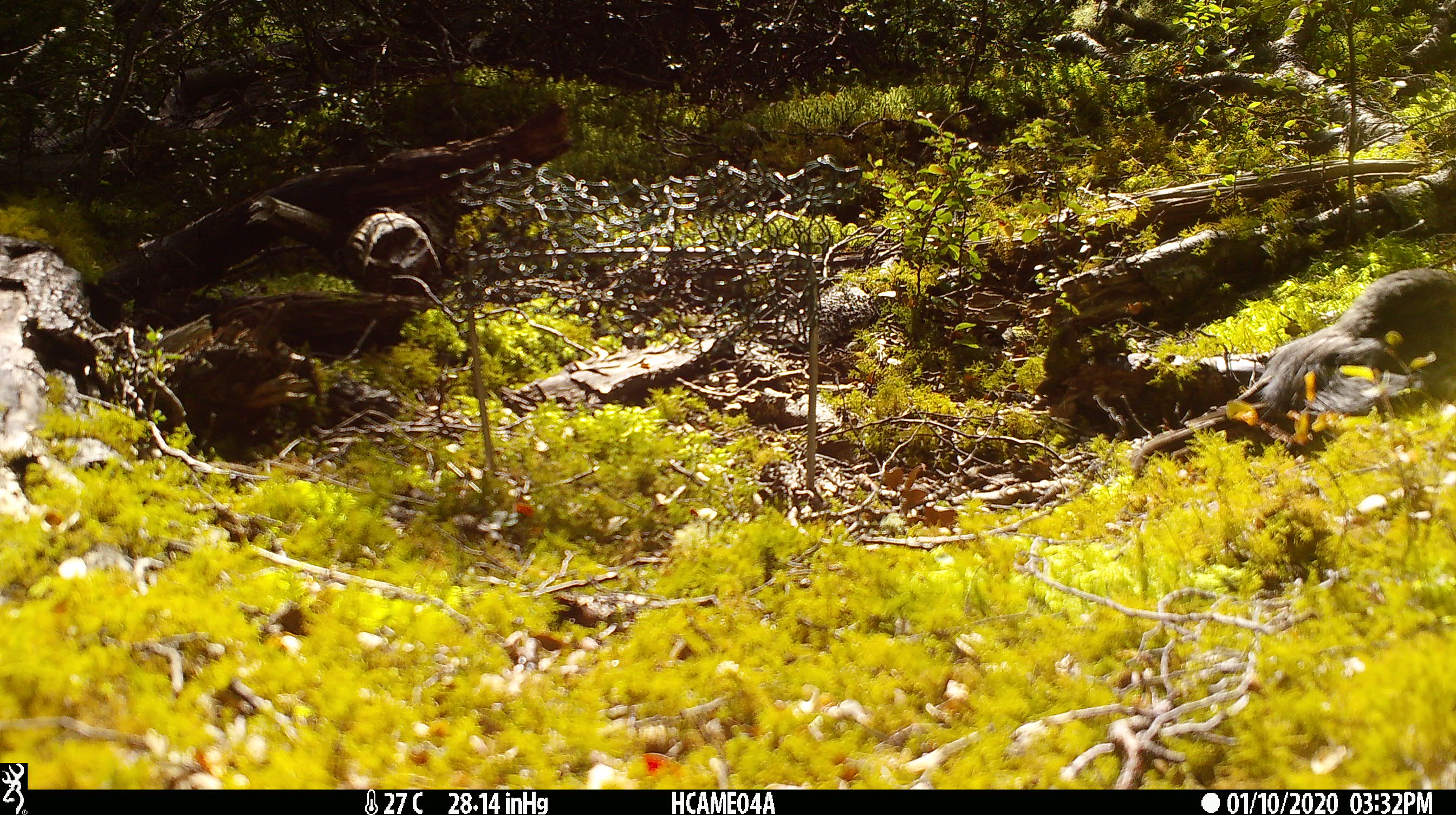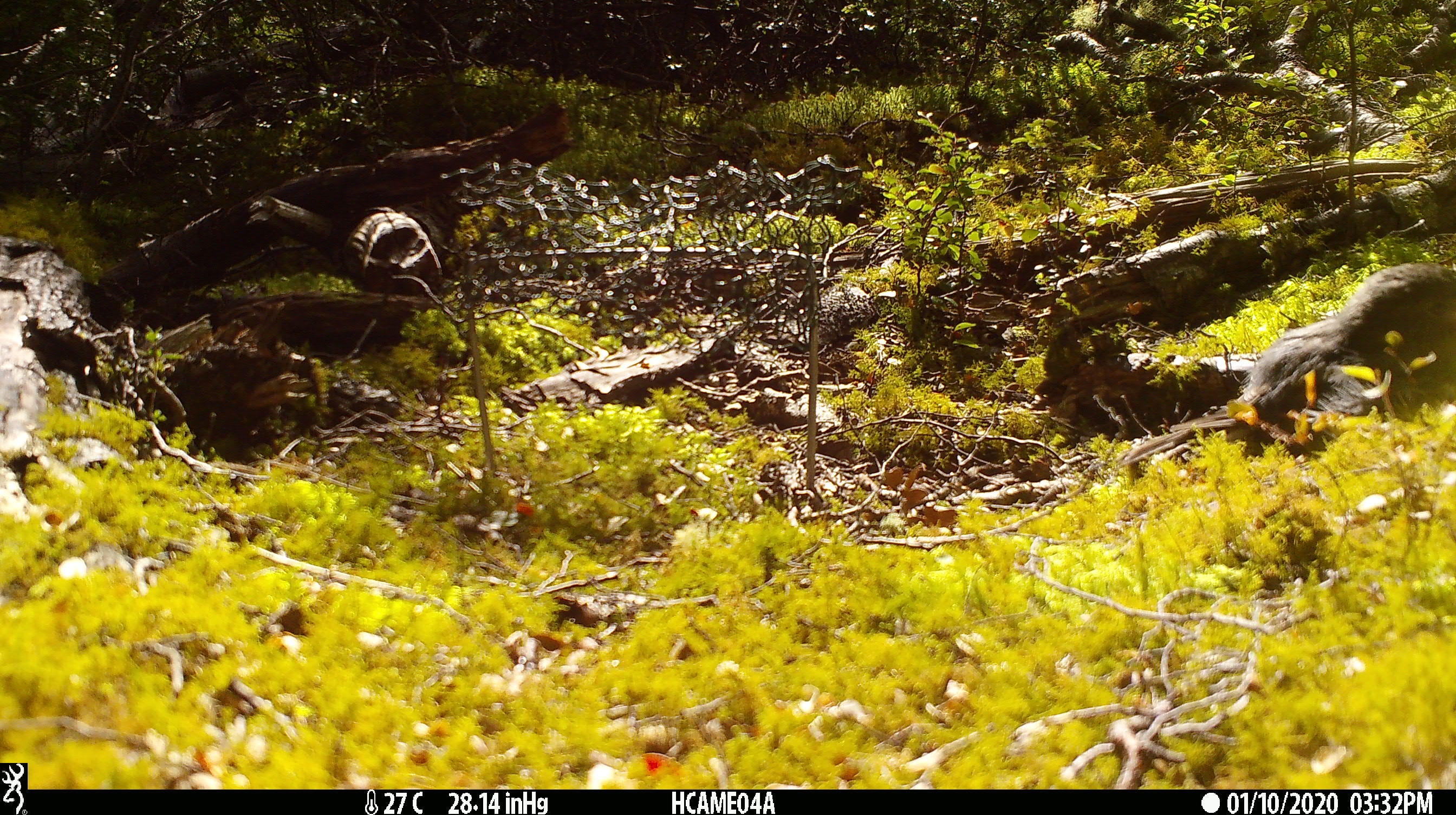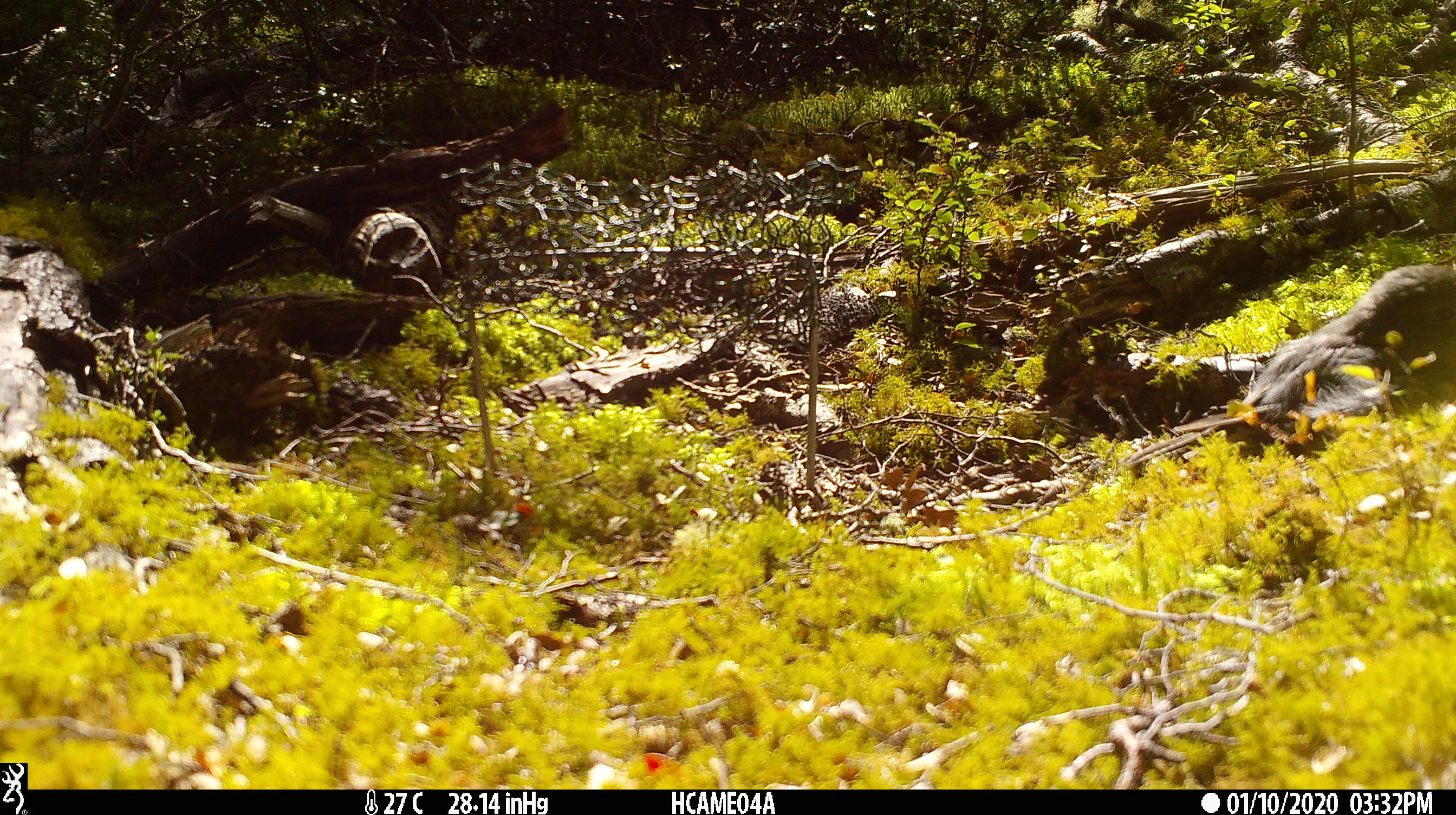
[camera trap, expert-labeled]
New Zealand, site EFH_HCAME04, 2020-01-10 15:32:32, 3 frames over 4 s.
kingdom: Animalia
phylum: Chordata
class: Aves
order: Passeriformes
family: Petroicidae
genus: Petroica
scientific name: Petroica australis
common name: new zealand robin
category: robin